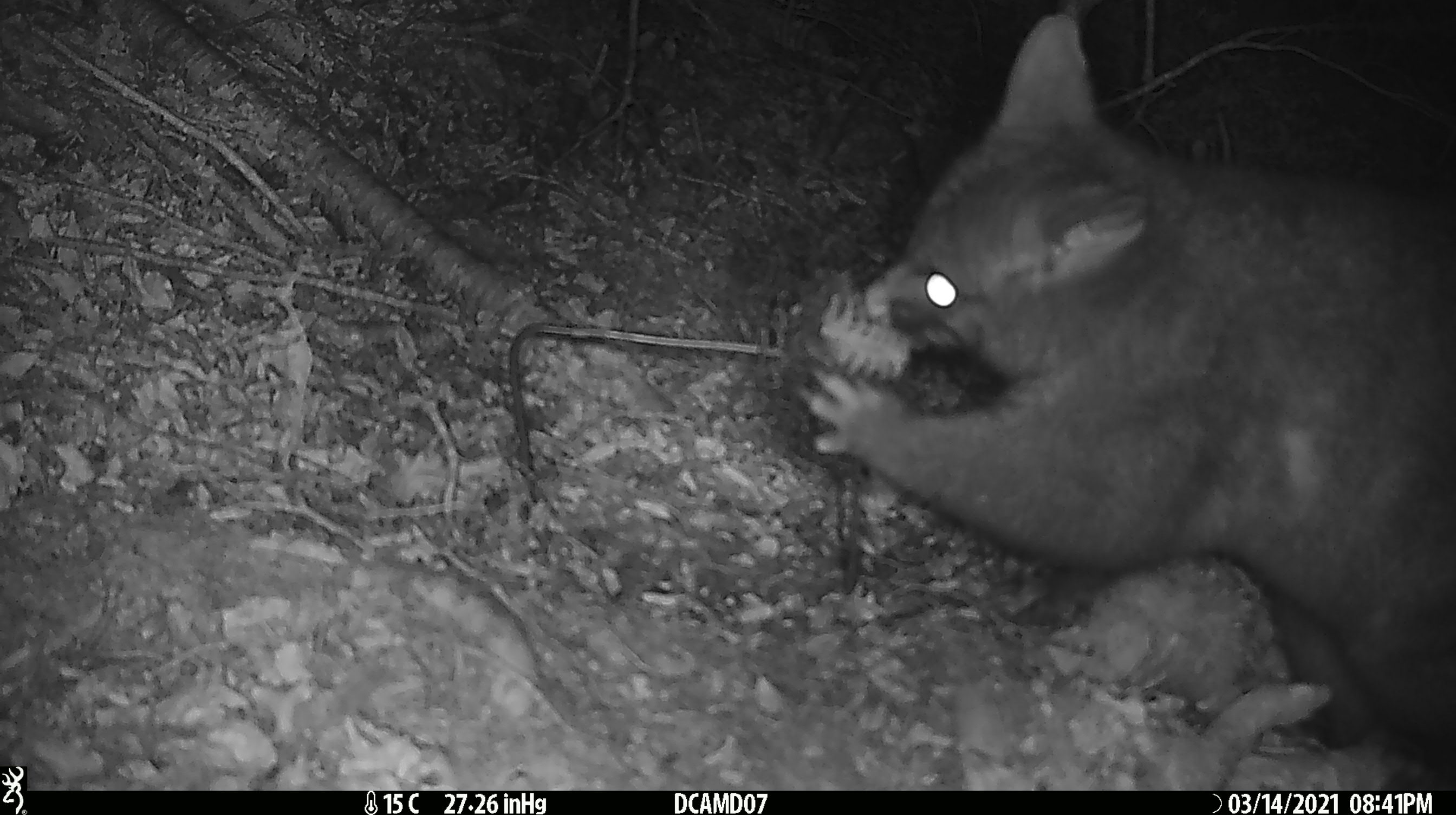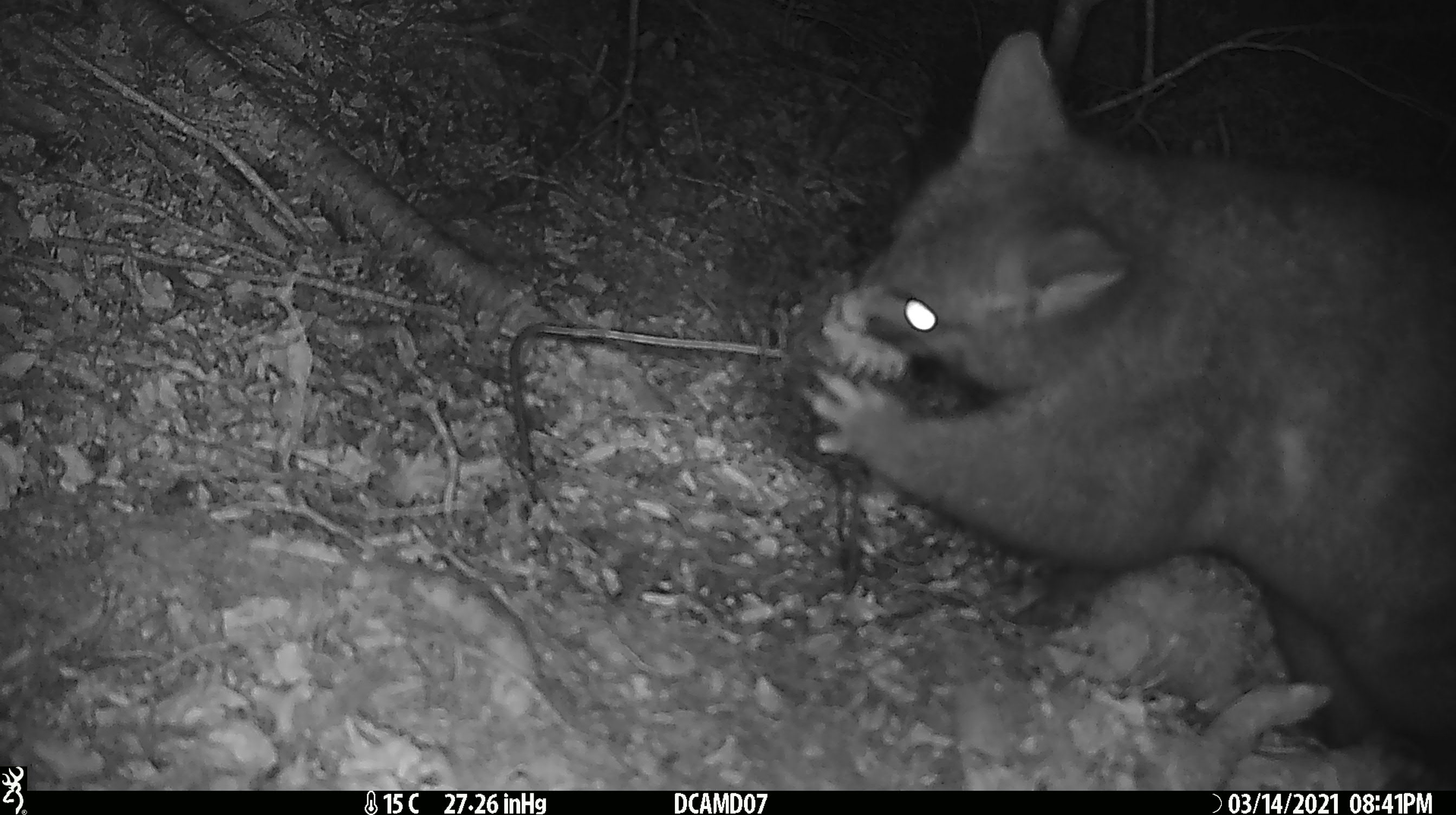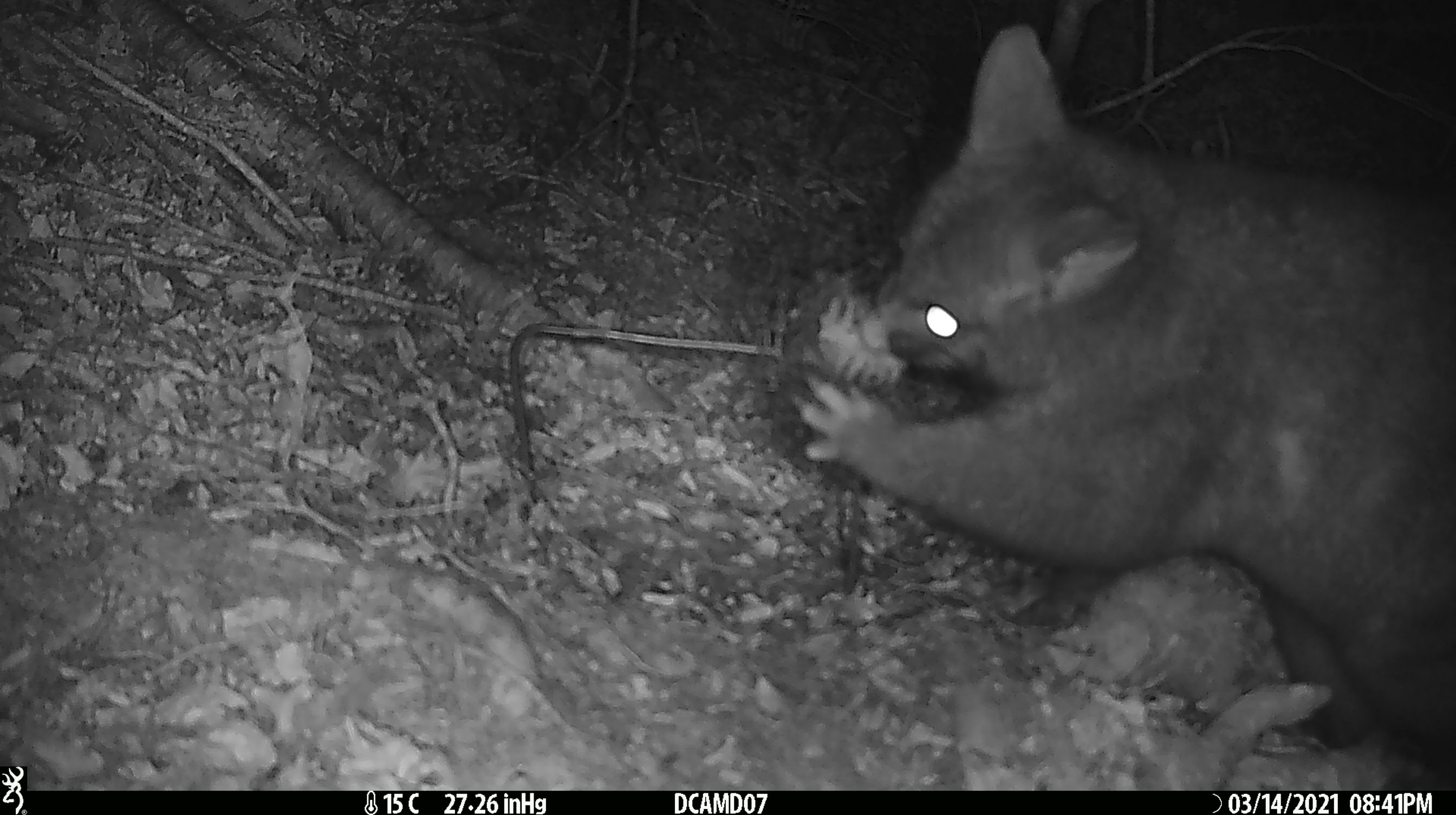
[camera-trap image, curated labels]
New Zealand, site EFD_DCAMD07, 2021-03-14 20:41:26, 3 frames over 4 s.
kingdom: Animalia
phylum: Chordata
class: Mammalia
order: Diprotodontia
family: Phalangeridae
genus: Trichosurus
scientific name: Trichosurus vulpecula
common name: common brushtail possum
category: possum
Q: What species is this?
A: Possum (common brushtail possum) (Trichosurus vulpecula).